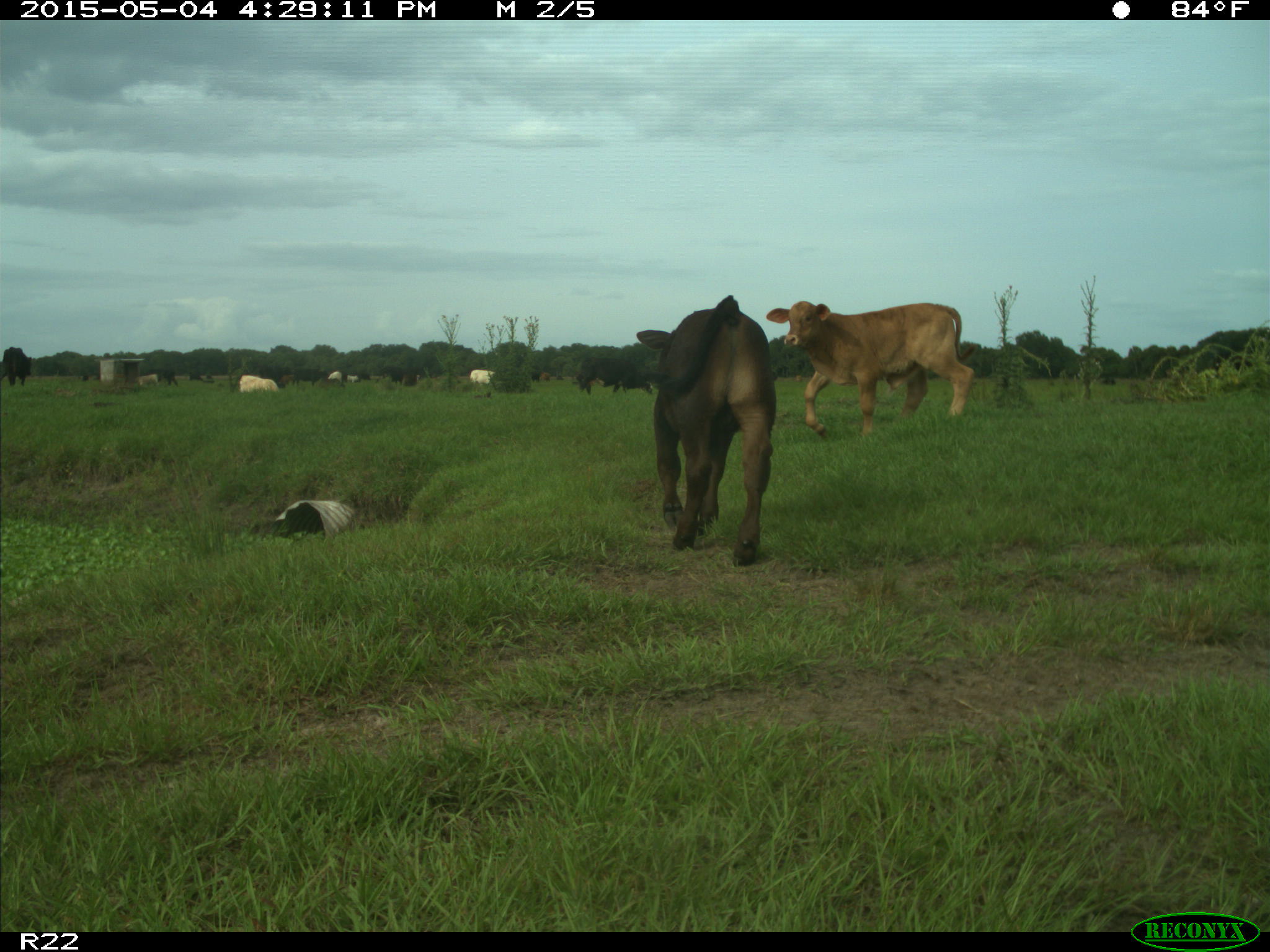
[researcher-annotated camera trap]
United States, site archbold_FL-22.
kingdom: Animalia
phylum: Chordata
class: Mammalia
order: Artiodactyla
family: Bovidae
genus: Bos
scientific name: Bos taurus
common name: domestic cow